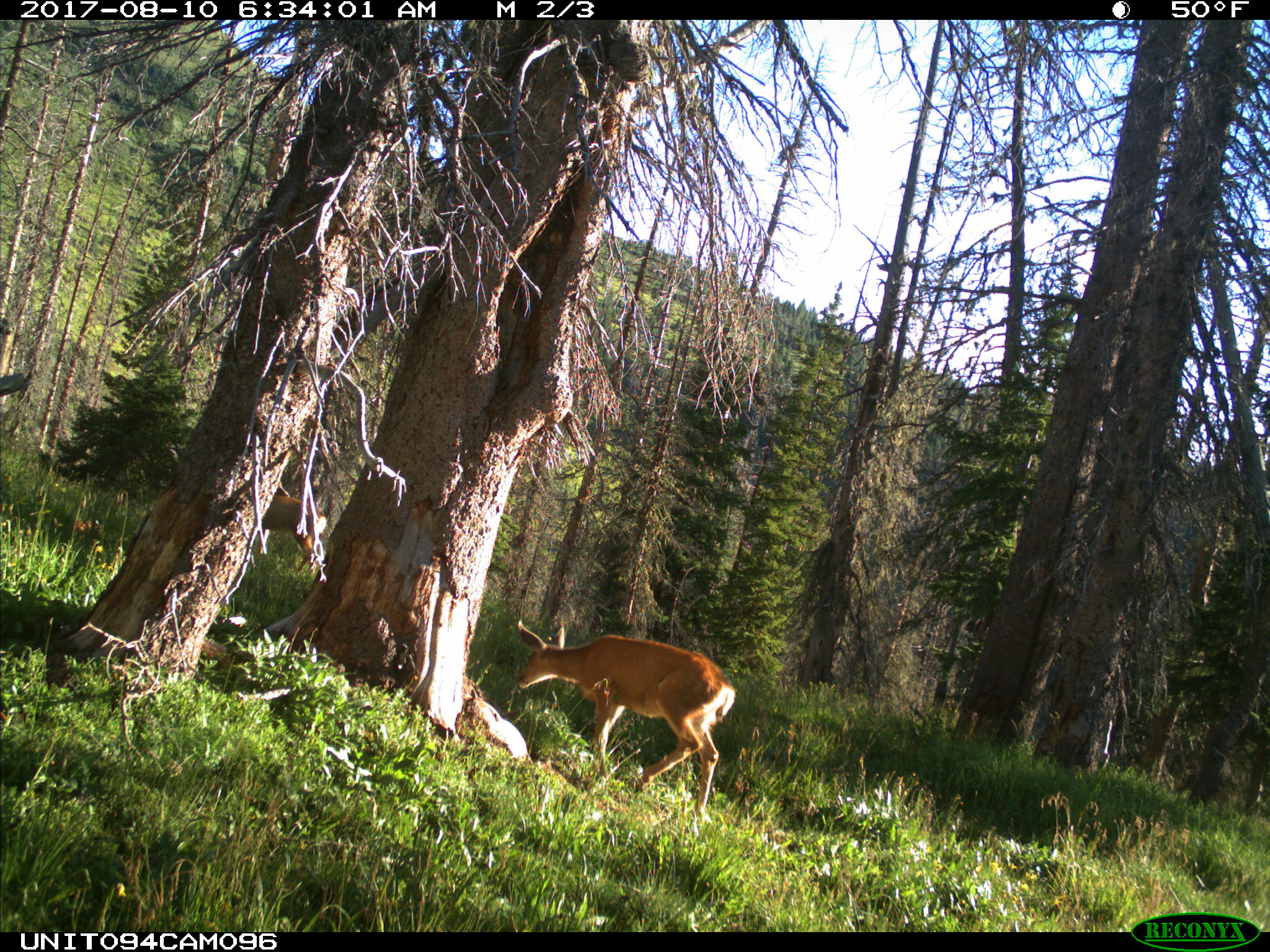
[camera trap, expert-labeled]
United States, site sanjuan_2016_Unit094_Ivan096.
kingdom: Animalia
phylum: Chordata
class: Mammalia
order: Artiodactyla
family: Cervidae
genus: Odocoileus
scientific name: Odocoileus hemionus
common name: mule deer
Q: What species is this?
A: Odocoileus hemionus (mule deer).